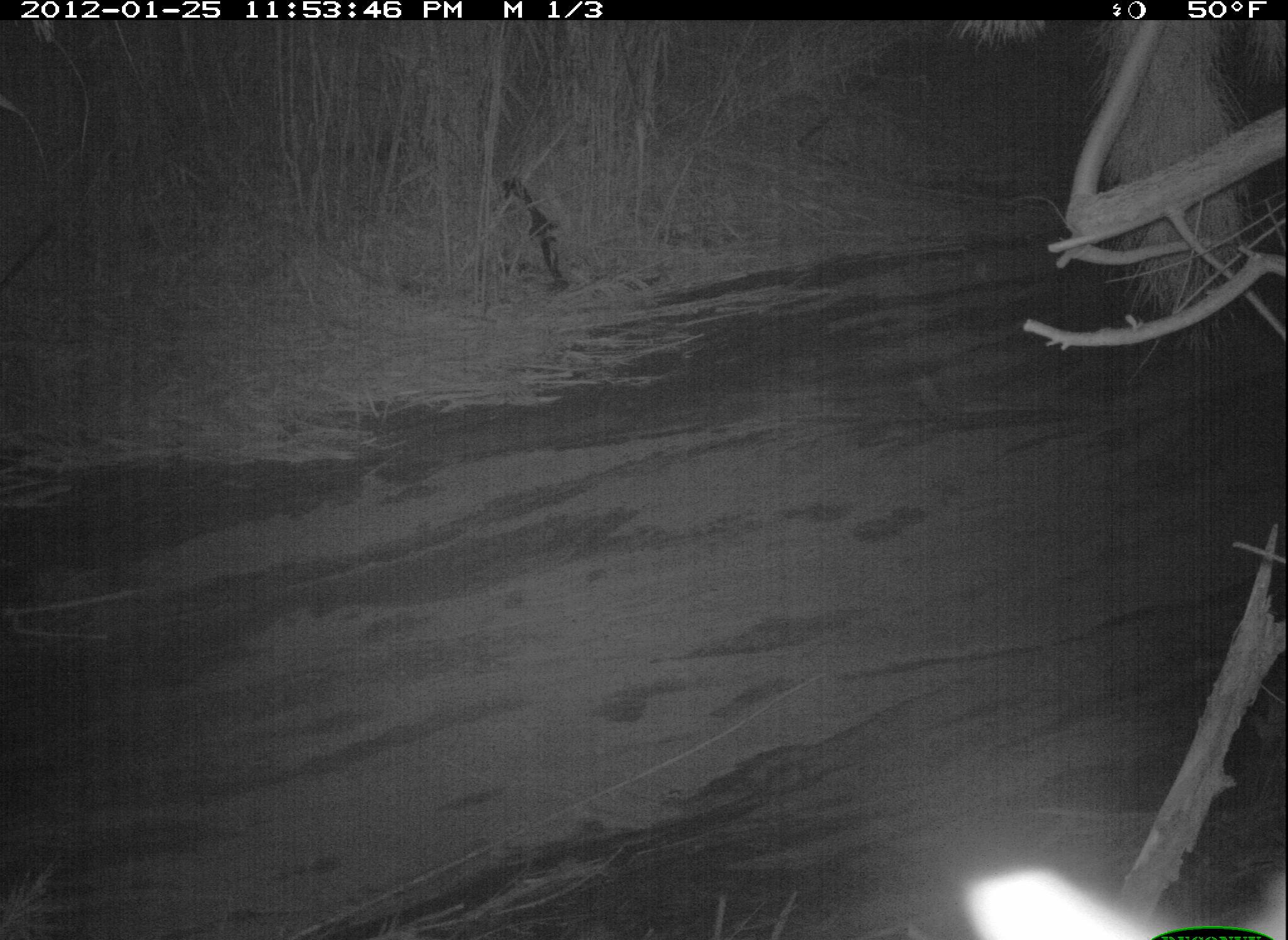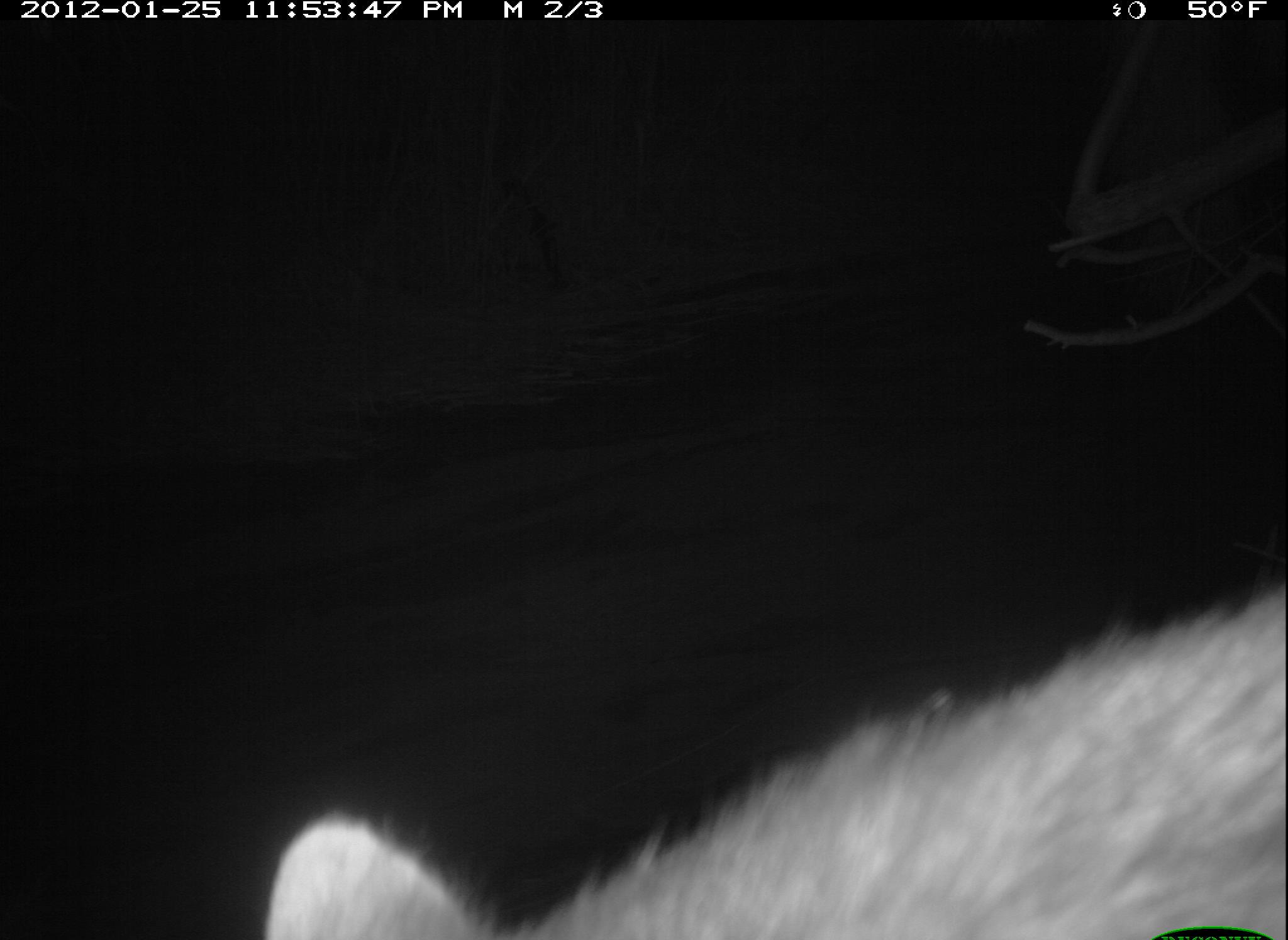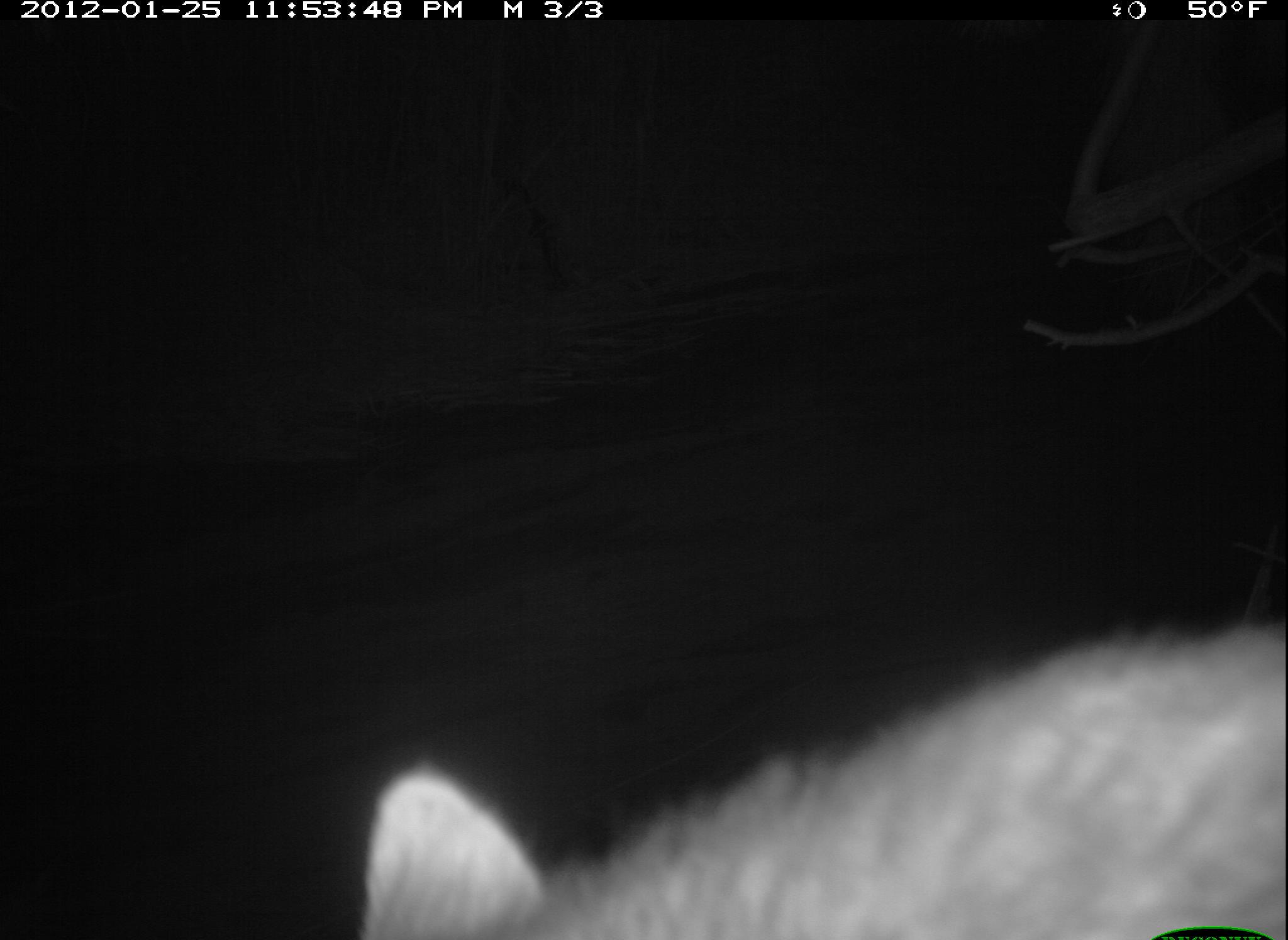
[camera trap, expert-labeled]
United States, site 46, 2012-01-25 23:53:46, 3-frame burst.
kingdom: Animalia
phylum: Chordata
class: Mammalia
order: Carnivora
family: Procyonidae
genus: Procyon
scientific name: Procyon lotor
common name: raccoon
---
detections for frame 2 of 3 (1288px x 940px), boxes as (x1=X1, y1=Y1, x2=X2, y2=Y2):
raccoon: (x1=259, y1=590, x2=1286, y2=940)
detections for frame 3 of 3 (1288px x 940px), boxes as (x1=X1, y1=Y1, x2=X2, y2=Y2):
raccoon: (x1=343, y1=607, x2=1283, y2=936)